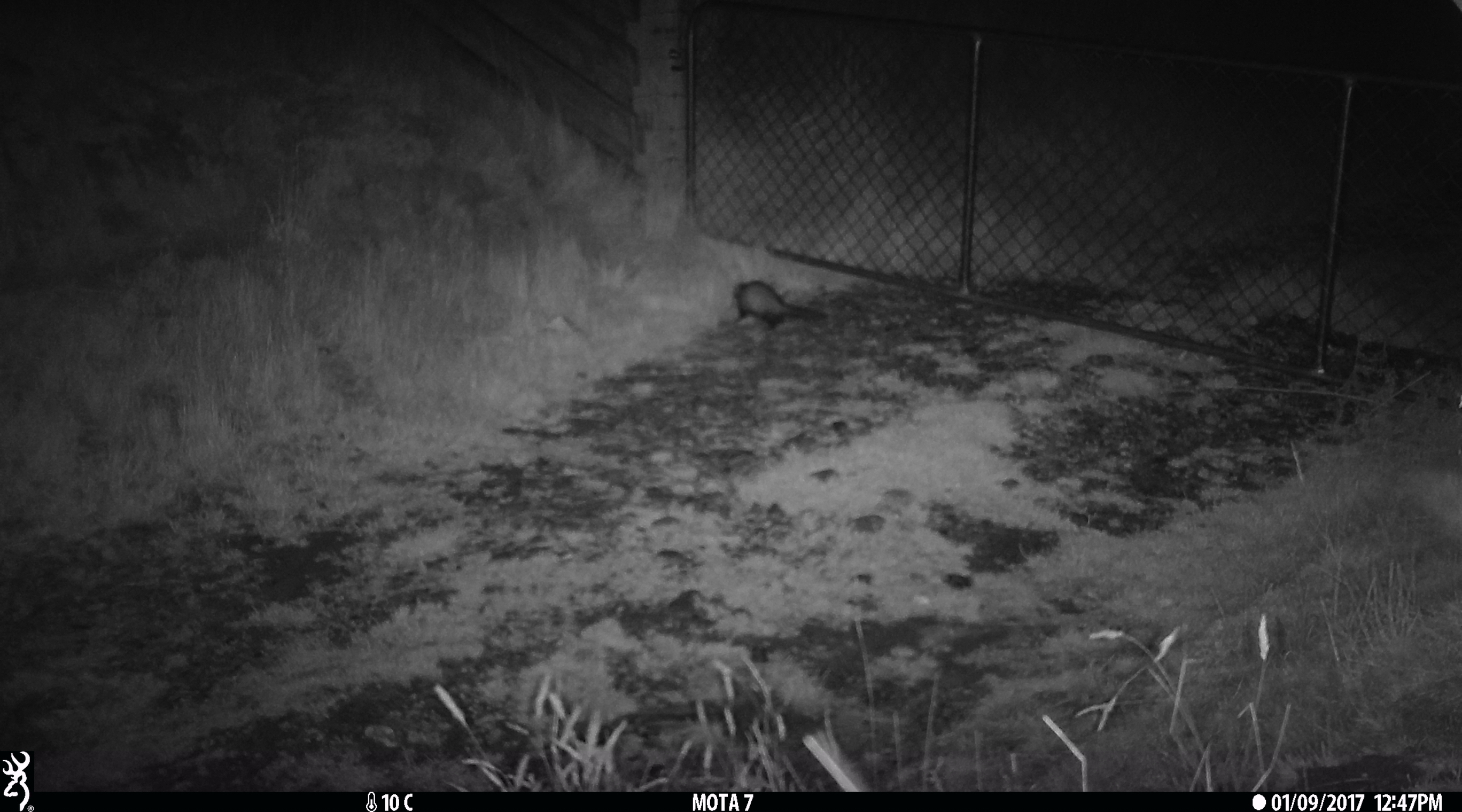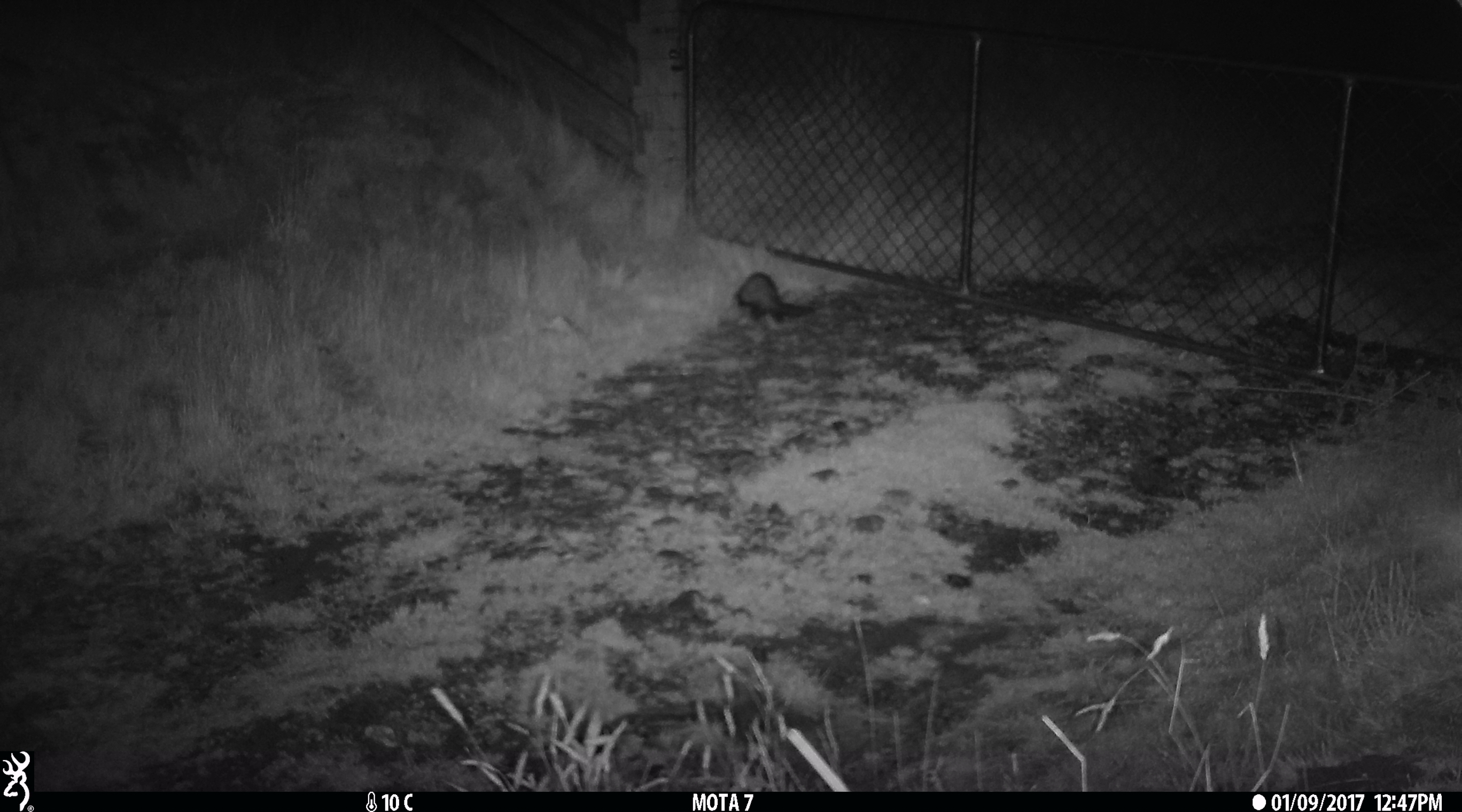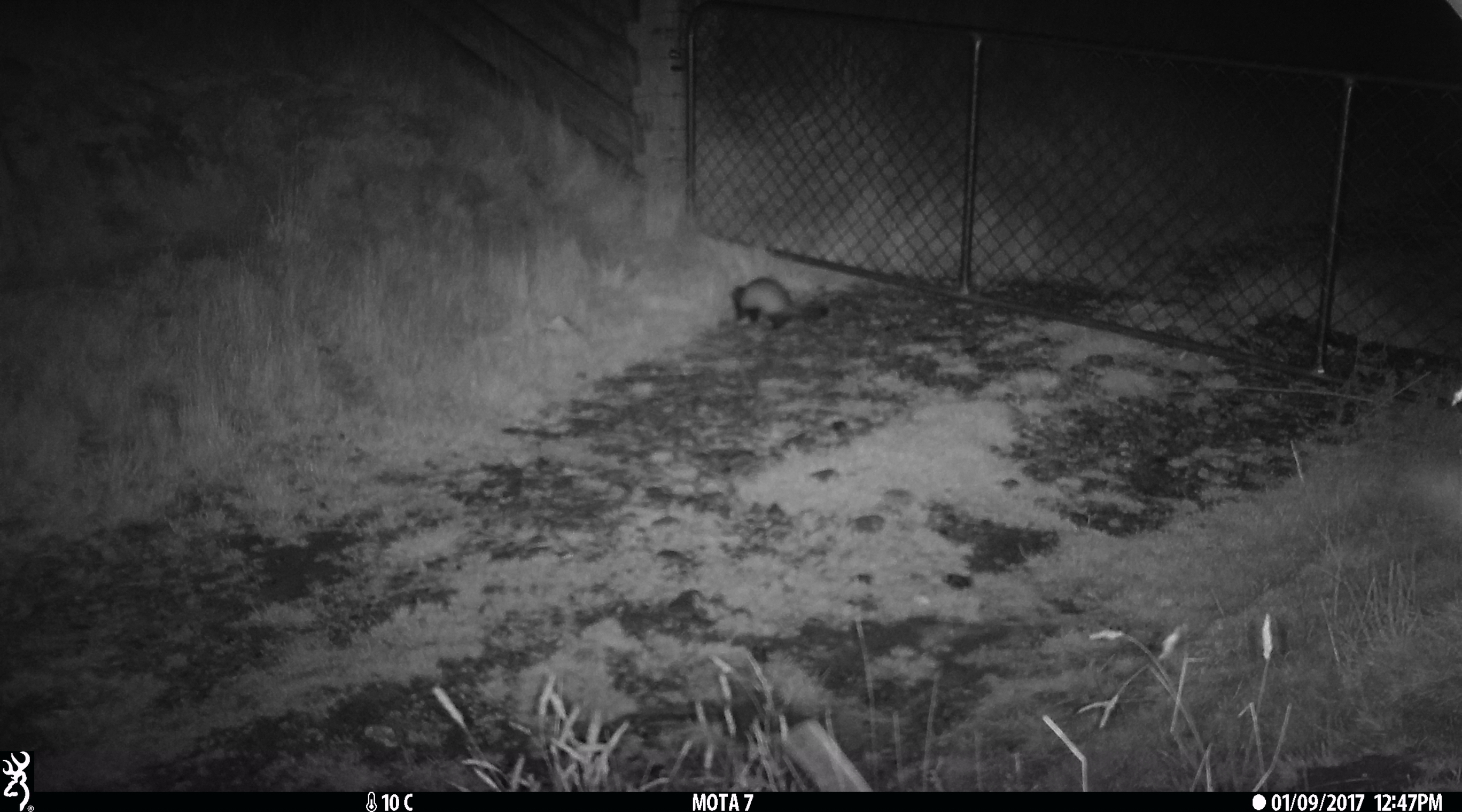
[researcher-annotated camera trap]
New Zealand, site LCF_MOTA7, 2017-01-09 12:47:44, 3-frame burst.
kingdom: Animalia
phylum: Chordata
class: Mammalia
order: Carnivora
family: Mustelidae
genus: Mustela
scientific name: Mustela furo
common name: ferret